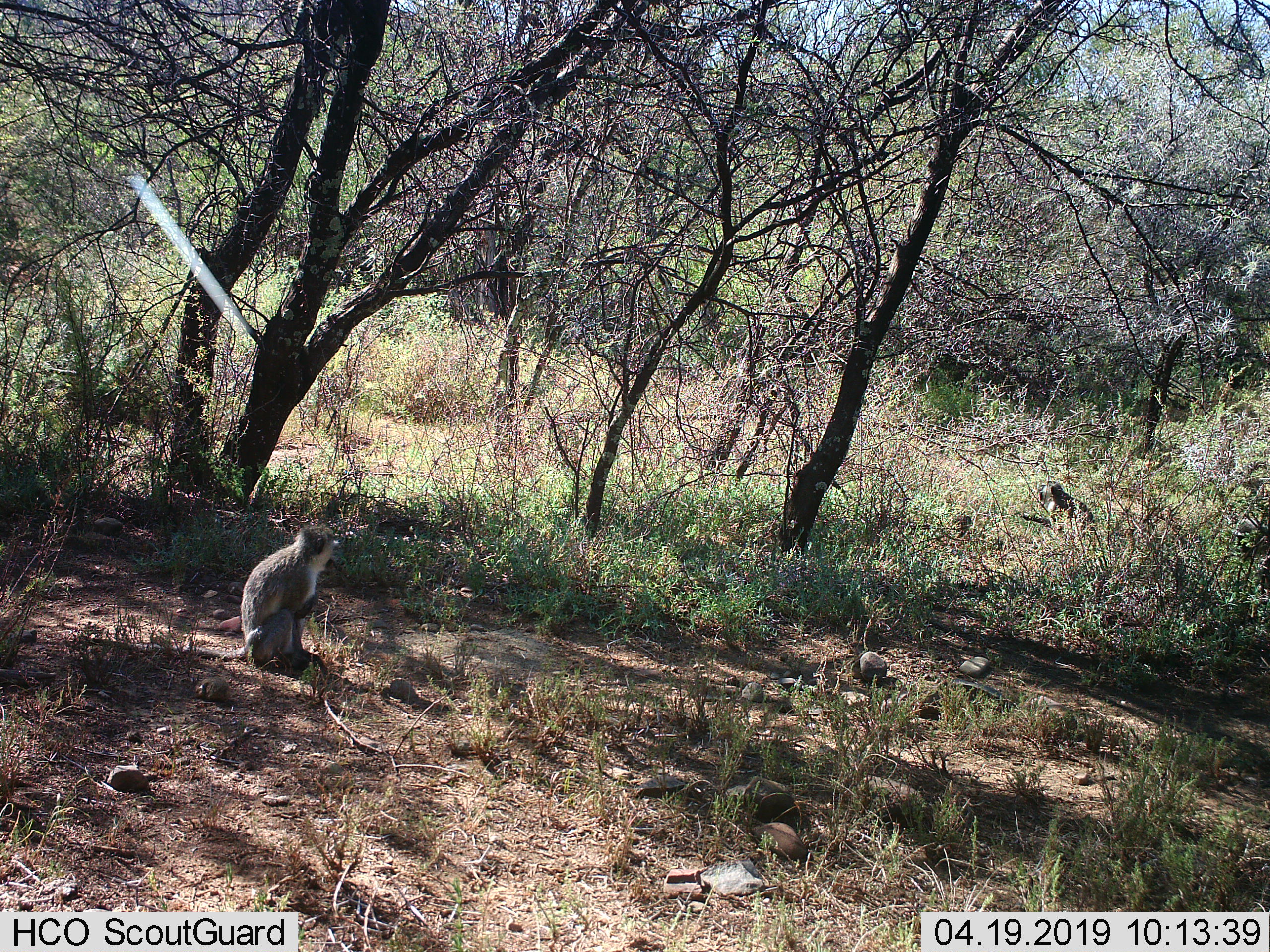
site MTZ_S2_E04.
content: unidentified animal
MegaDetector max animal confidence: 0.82